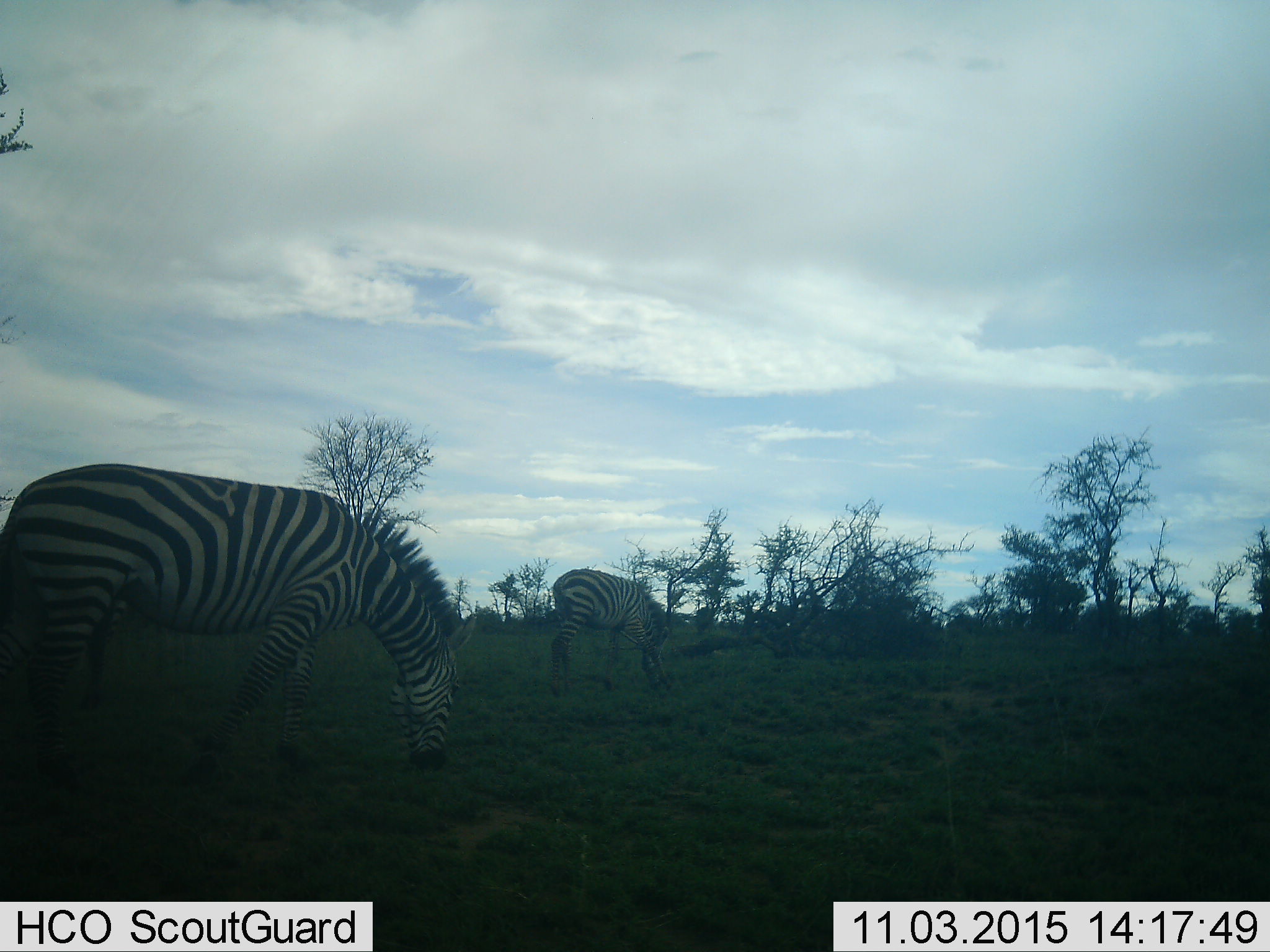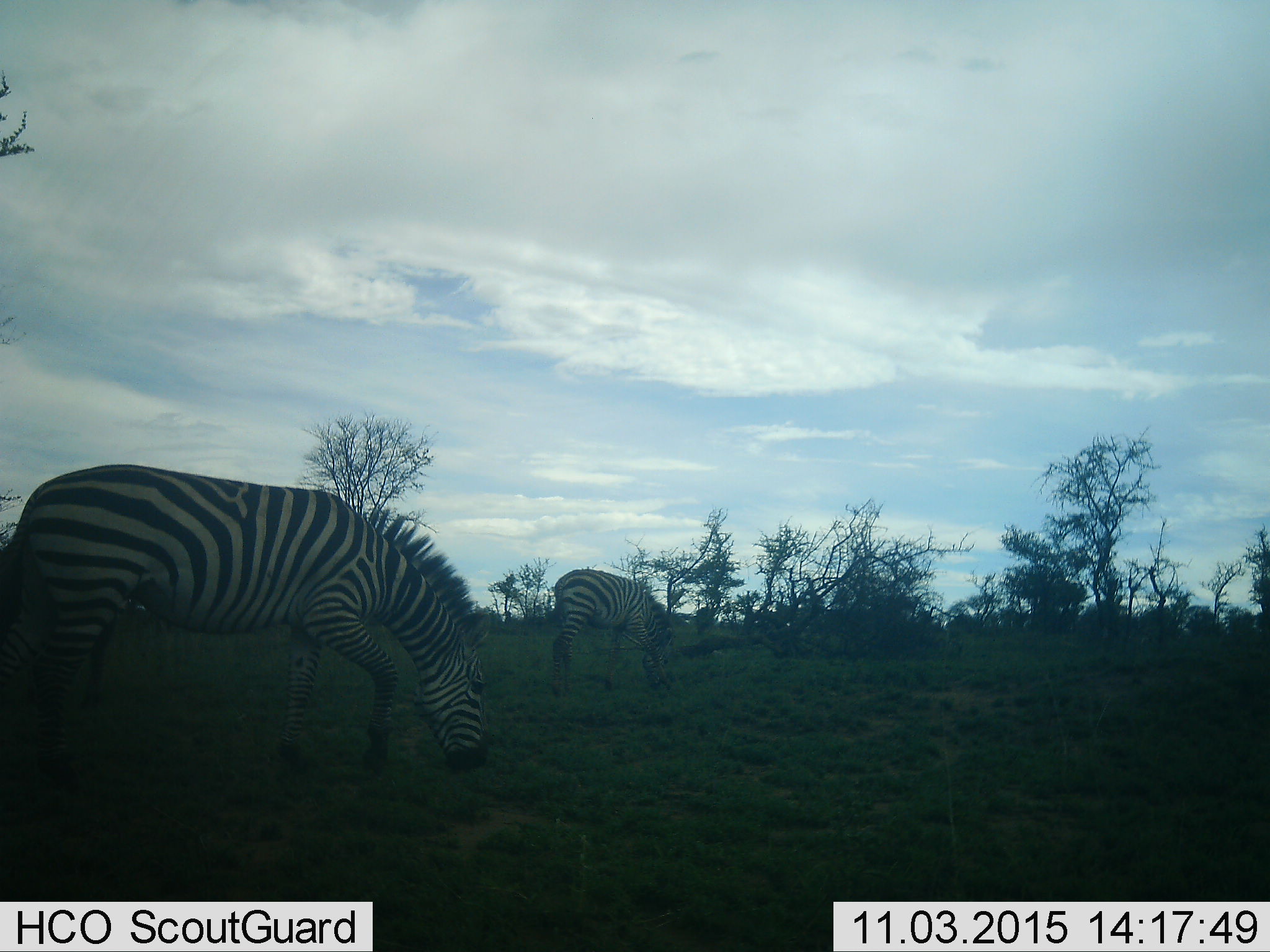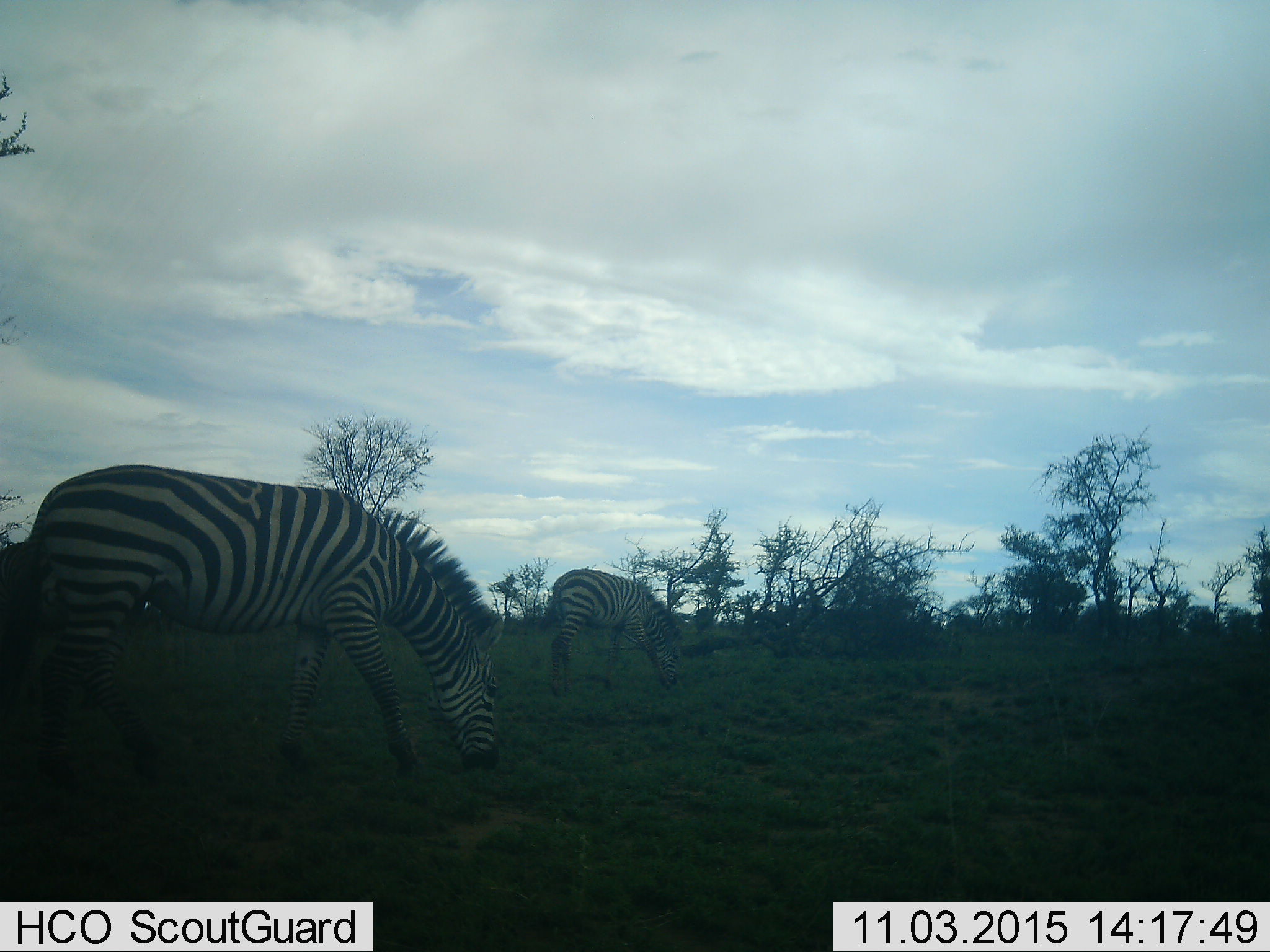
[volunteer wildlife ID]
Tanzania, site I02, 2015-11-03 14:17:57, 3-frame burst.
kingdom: Animalia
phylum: Chordata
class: Mammalia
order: Perissodactyla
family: Equidae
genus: Equus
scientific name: Equus quagga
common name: plains zebra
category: zebra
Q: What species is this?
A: Zebra (plains zebra) (Equus quagga).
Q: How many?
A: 2.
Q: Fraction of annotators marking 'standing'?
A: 20%.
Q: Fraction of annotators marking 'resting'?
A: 0%.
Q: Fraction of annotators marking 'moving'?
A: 30%.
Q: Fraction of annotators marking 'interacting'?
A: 0%.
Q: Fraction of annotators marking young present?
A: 20%.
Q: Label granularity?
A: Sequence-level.